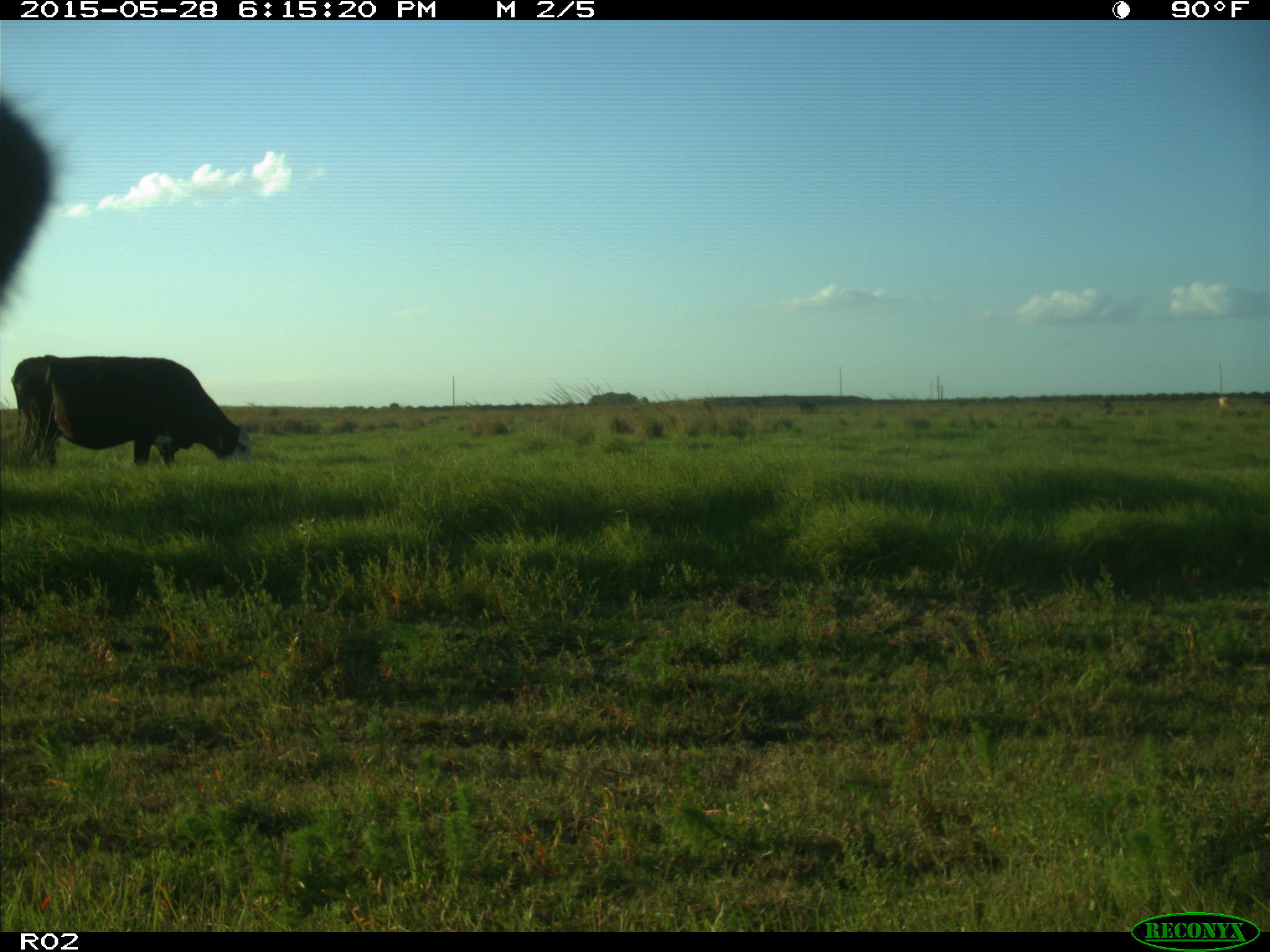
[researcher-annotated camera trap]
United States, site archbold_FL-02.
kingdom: Animalia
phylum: Chordata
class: Mammalia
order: Artiodactyla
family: Bovidae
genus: Bos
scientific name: Bos taurus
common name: domestic cow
Bos taurus (domestic cow).